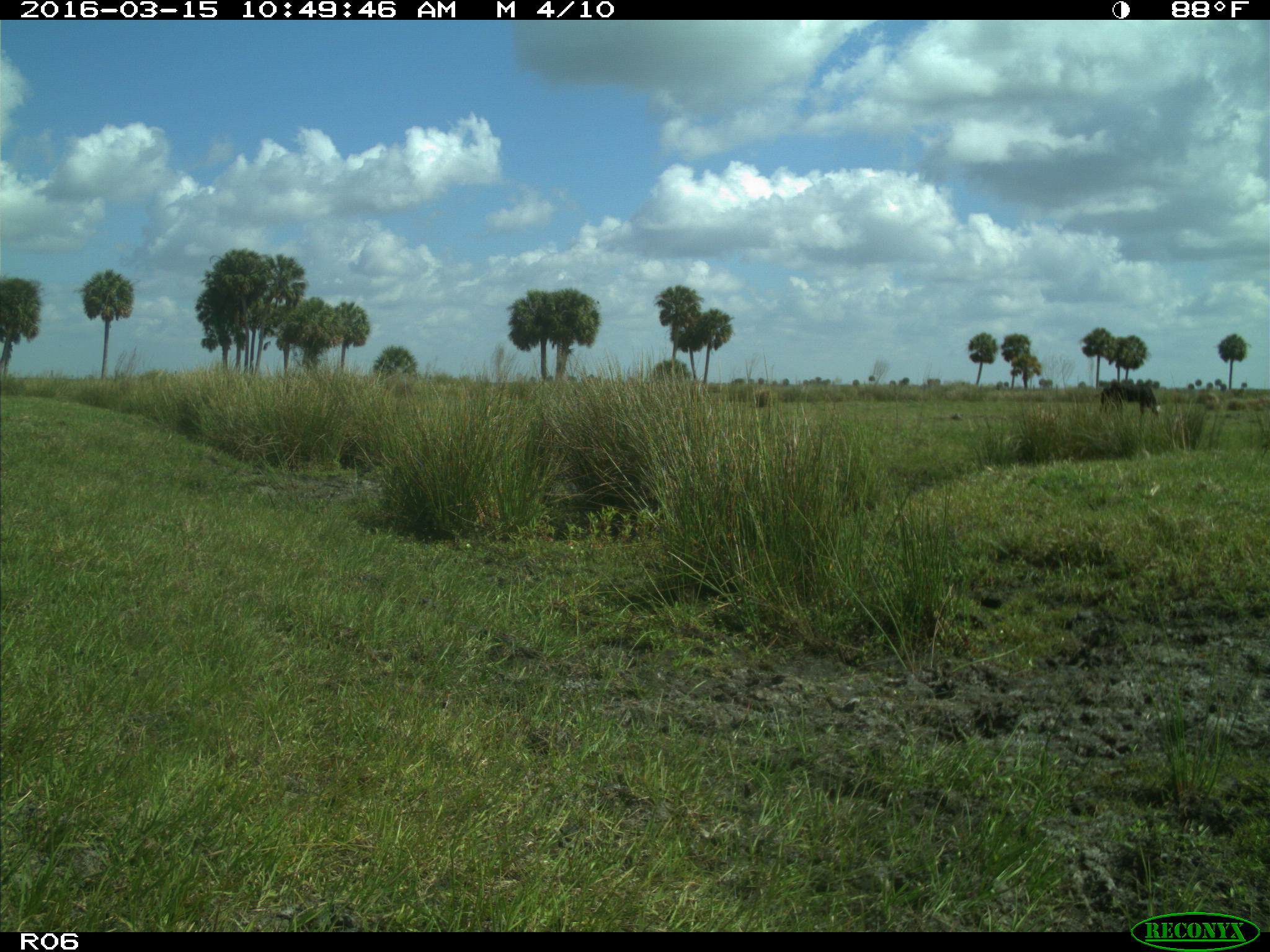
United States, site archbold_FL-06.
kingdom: Animalia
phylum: Chordata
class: Mammalia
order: Artiodactyla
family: Bovidae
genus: Bos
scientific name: Bos taurus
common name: domestic cow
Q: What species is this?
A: Bos taurus (domestic cow).